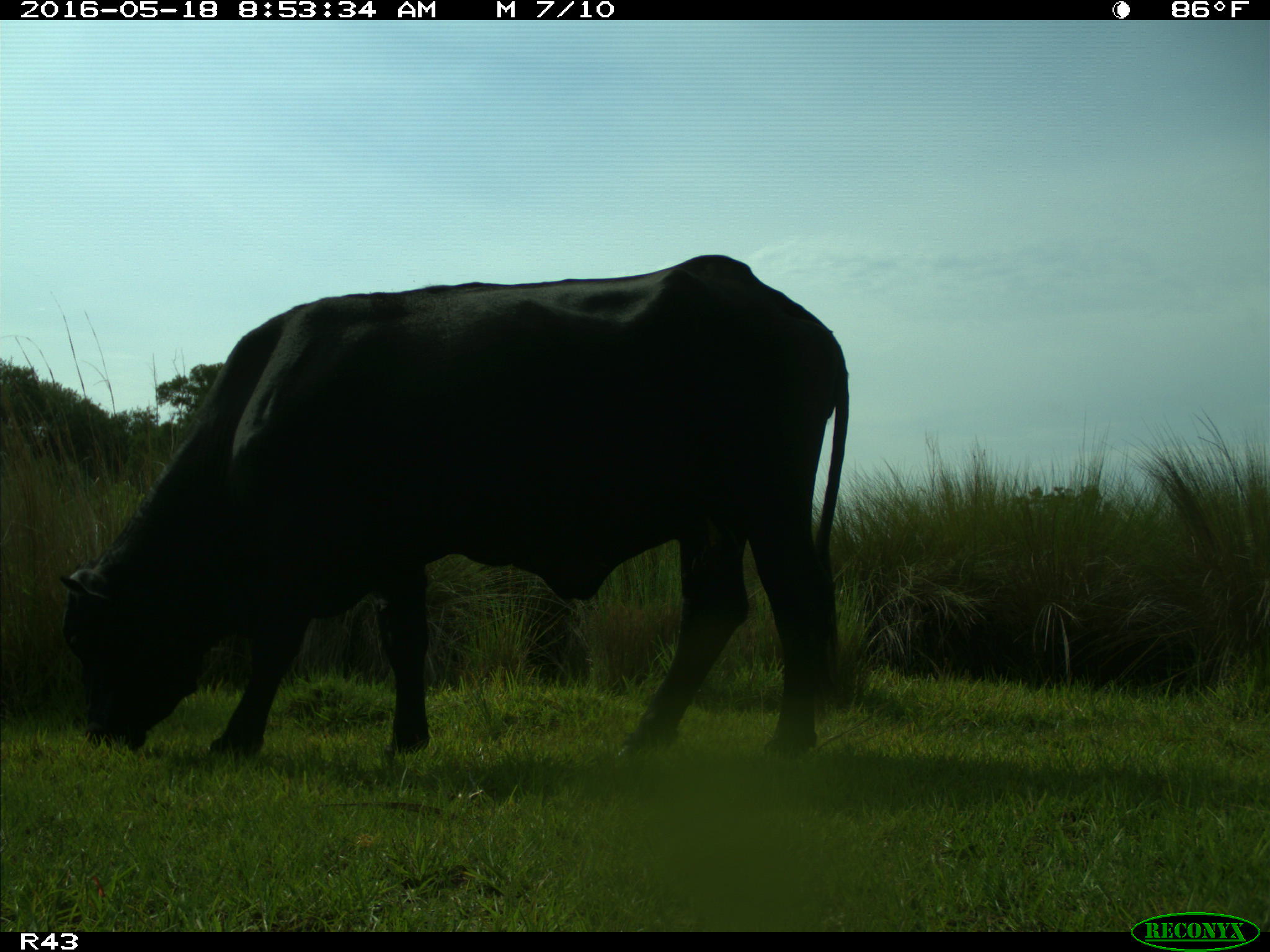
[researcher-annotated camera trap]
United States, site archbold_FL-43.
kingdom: Animalia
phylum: Chordata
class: Mammalia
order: Artiodactyla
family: Bovidae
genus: Bos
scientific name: Bos taurus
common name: domestic cow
Bos taurus (domestic cow).